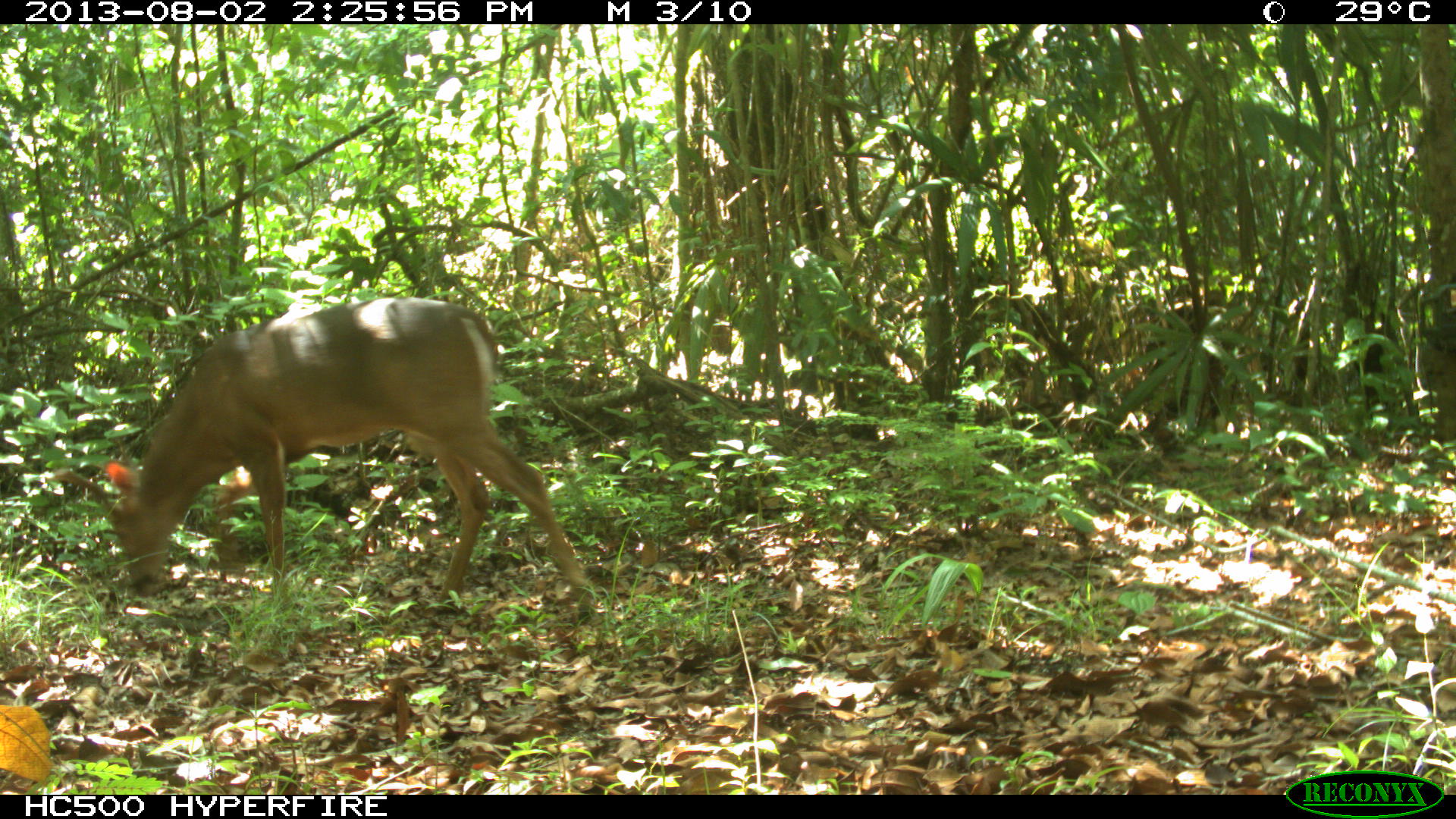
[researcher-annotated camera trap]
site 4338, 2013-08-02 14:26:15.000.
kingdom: Animalia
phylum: Chordata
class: Mammalia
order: Artiodactyla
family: Cervidae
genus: Odocoileus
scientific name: Odocoileus virginianus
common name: white-tailed deer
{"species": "Odocoileus virginianus (white-tailed deer)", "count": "1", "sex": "female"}